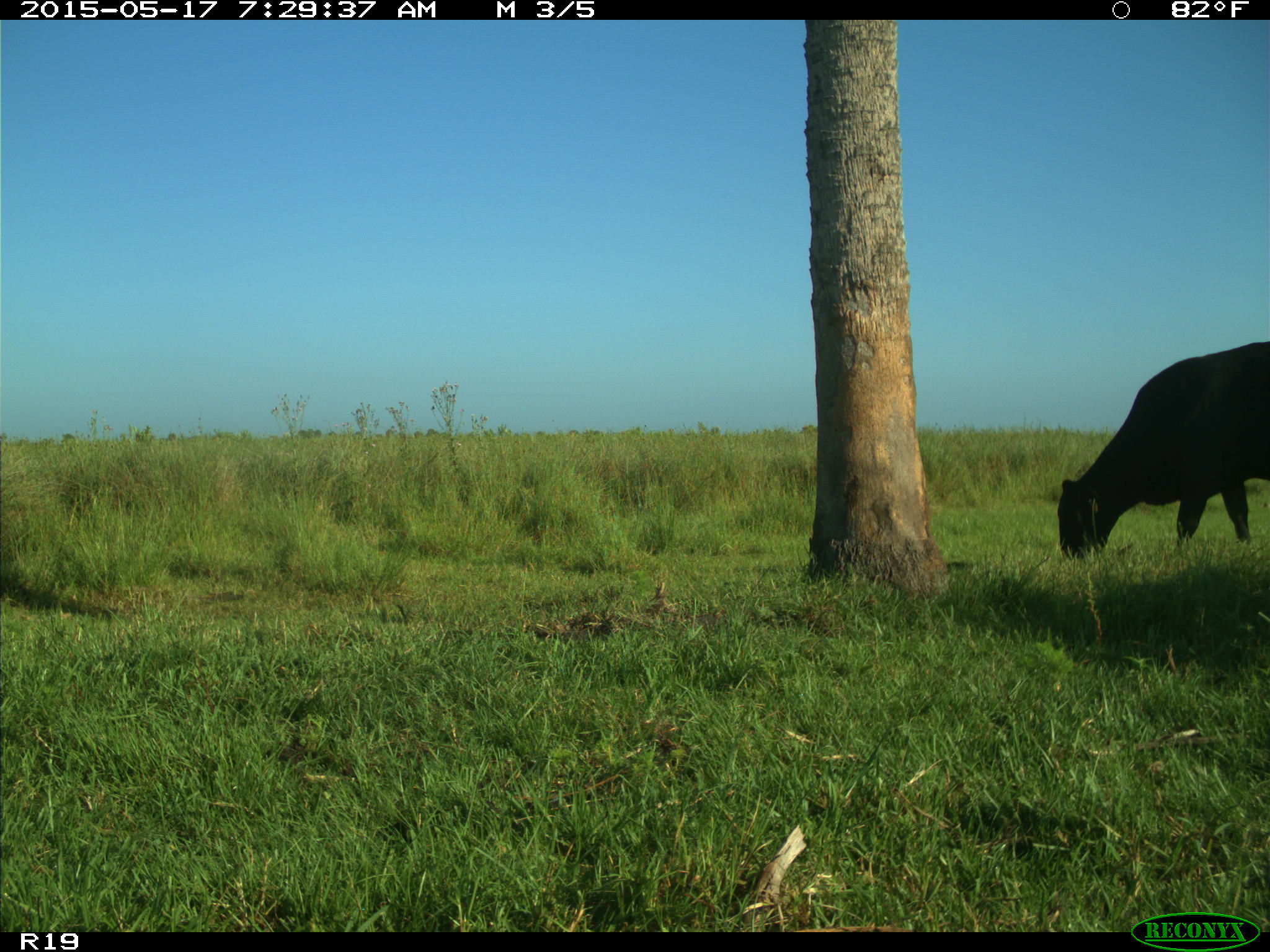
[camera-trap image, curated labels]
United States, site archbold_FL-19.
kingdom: Animalia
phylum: Chordata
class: Mammalia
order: Artiodactyla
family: Bovidae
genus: Bos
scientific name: Bos taurus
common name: domestic cow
Bos taurus (domestic cow).